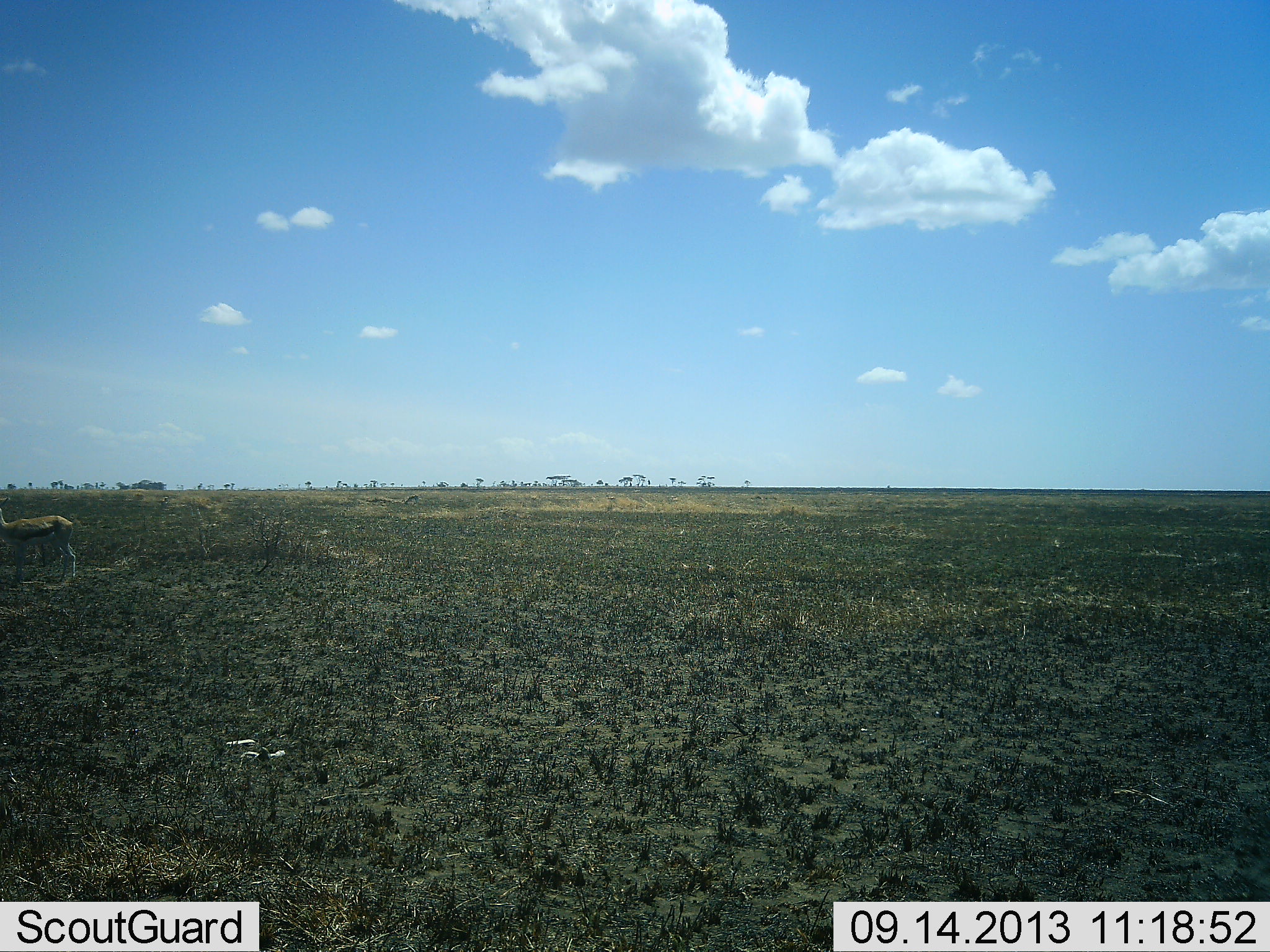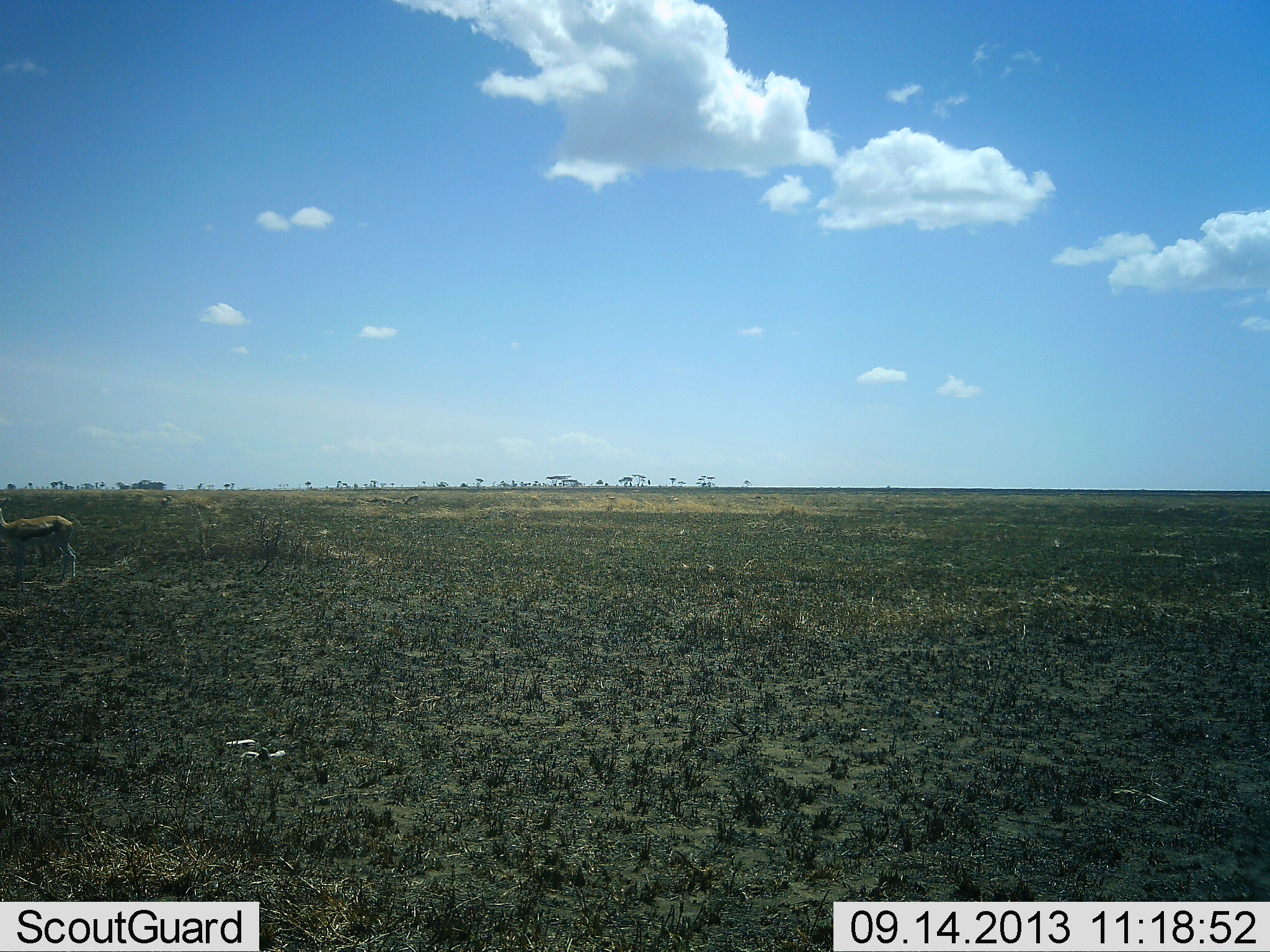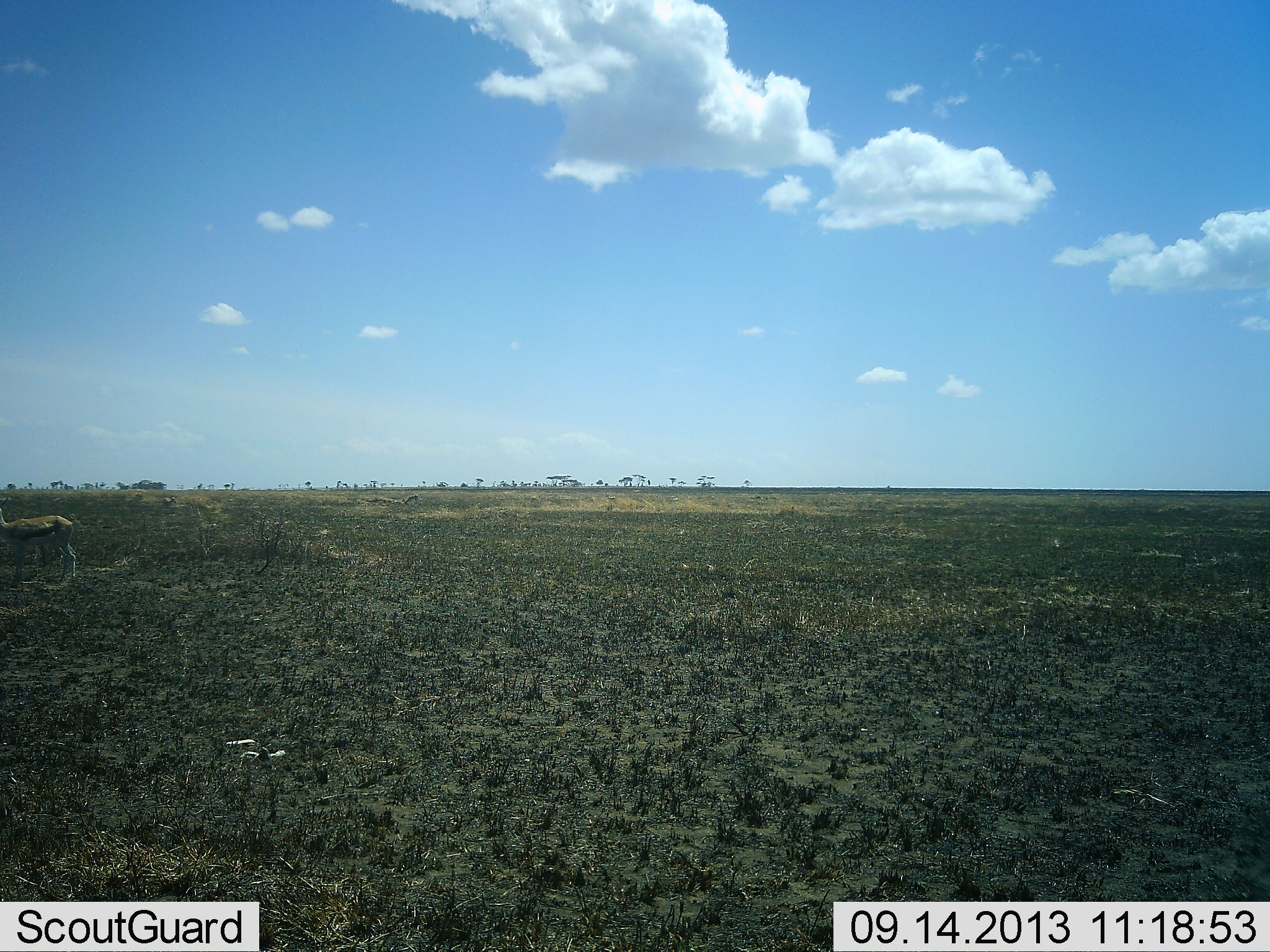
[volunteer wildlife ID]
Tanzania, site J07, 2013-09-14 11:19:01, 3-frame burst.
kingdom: Animalia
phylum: Chordata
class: Mammalia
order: Artiodactyla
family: Bovidae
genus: Eudorcas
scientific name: Eudorcas thomsonii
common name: thomson's gazelle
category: gazellethomsons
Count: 1.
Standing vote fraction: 96%.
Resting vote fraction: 0%.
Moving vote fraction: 8%.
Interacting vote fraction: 0%.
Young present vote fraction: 0%.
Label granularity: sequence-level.